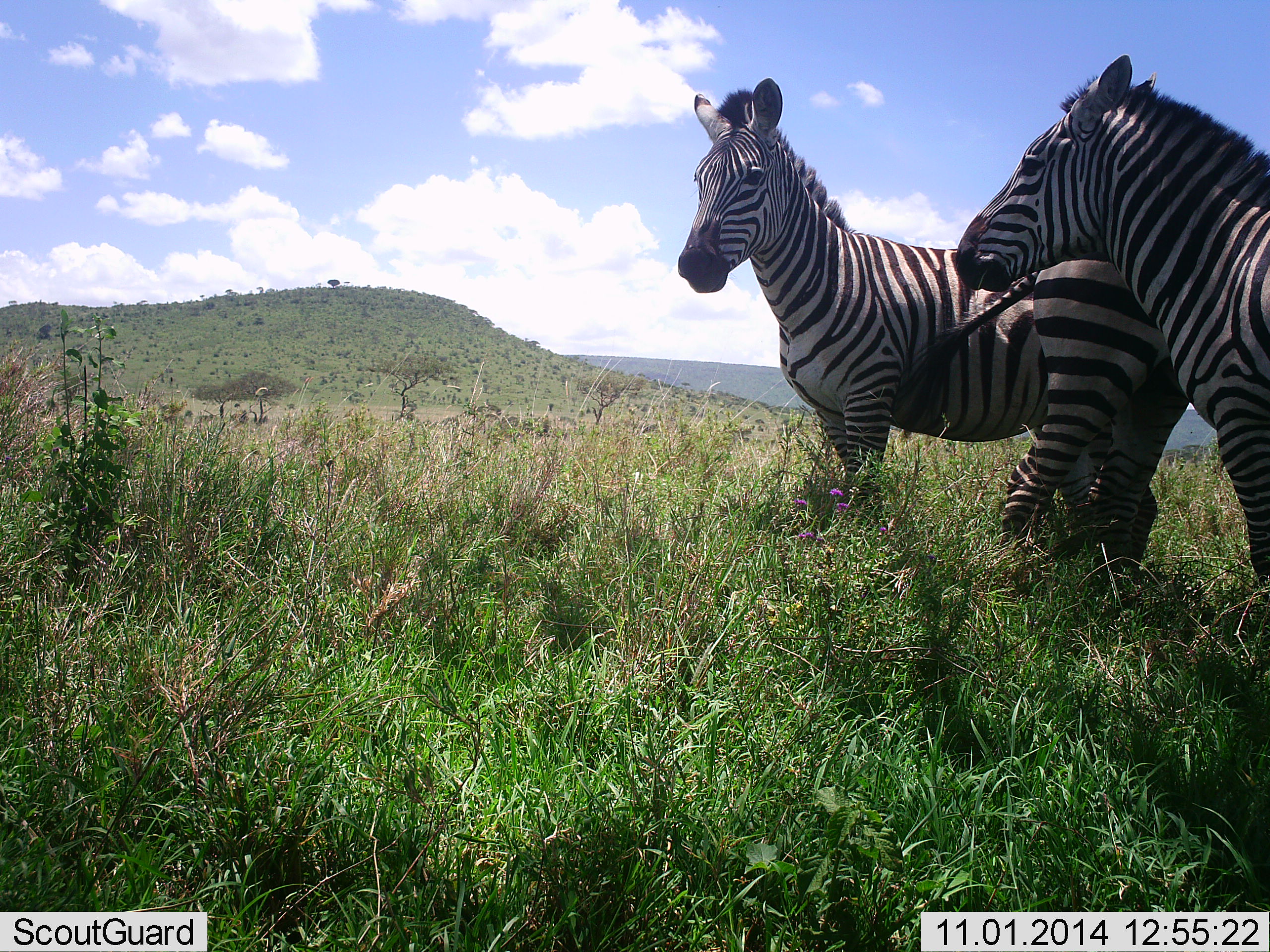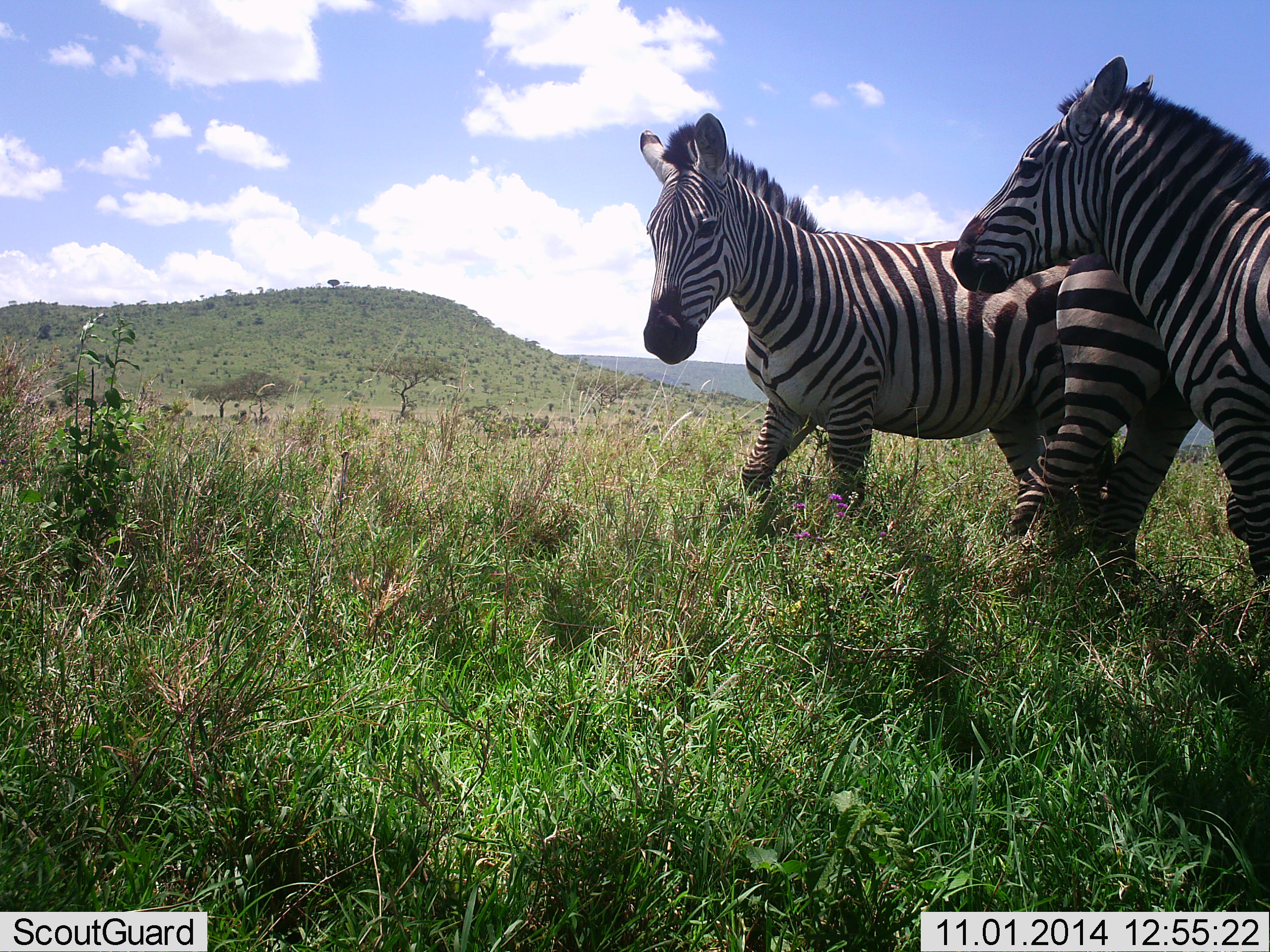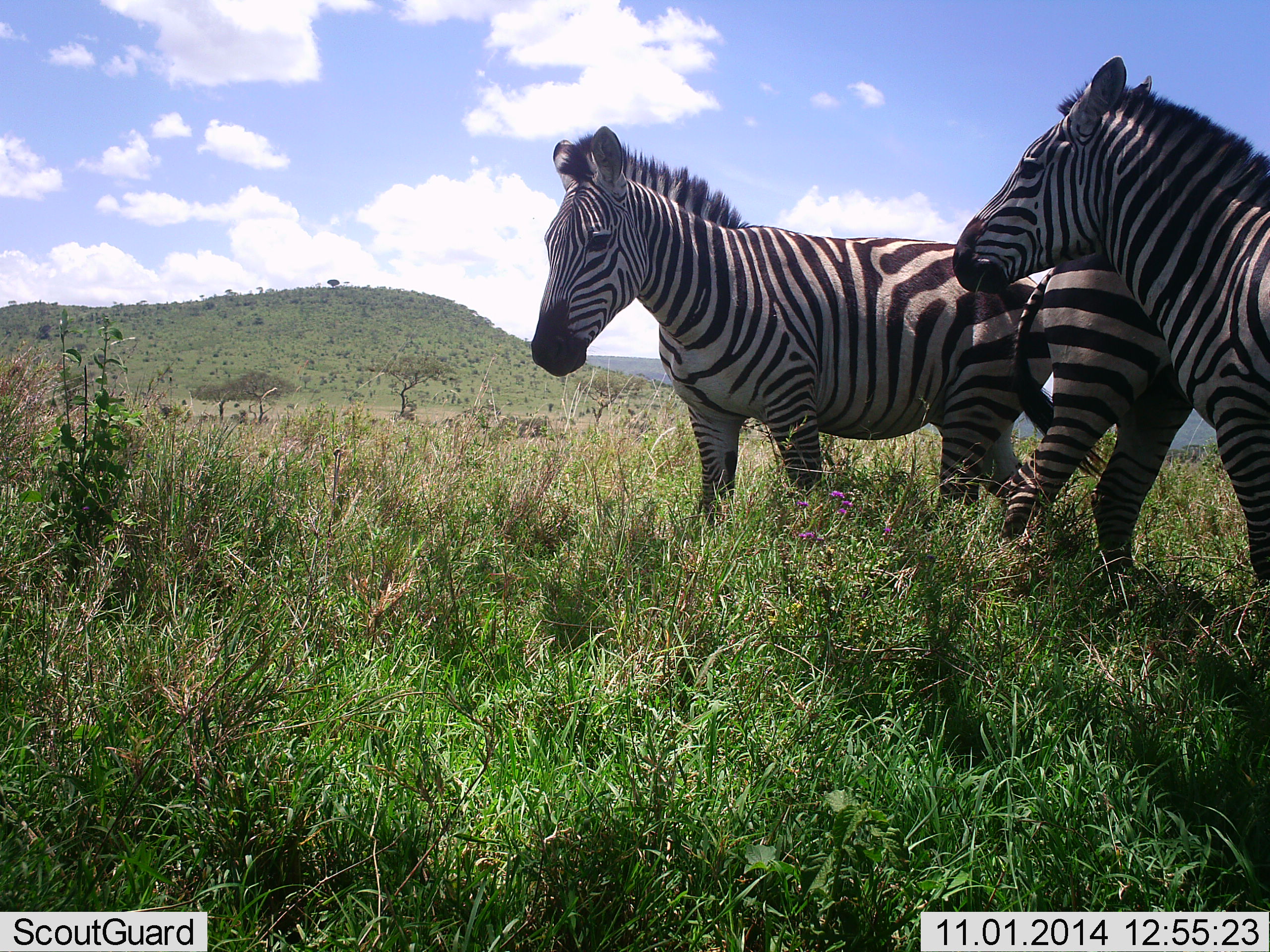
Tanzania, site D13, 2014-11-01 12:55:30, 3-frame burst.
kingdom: Animalia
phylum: Chordata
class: Mammalia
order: Perissodactyla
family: Equidae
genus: Equus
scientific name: Equus quagga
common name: plains zebra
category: zebra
Zebra (plains zebra) (Equus quagga), count 3. Behavior (volunteer vote fractions): standing 80%, resting 0%, moving 50%, interacting 10%. Young present (vote fraction): 0%. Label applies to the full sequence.